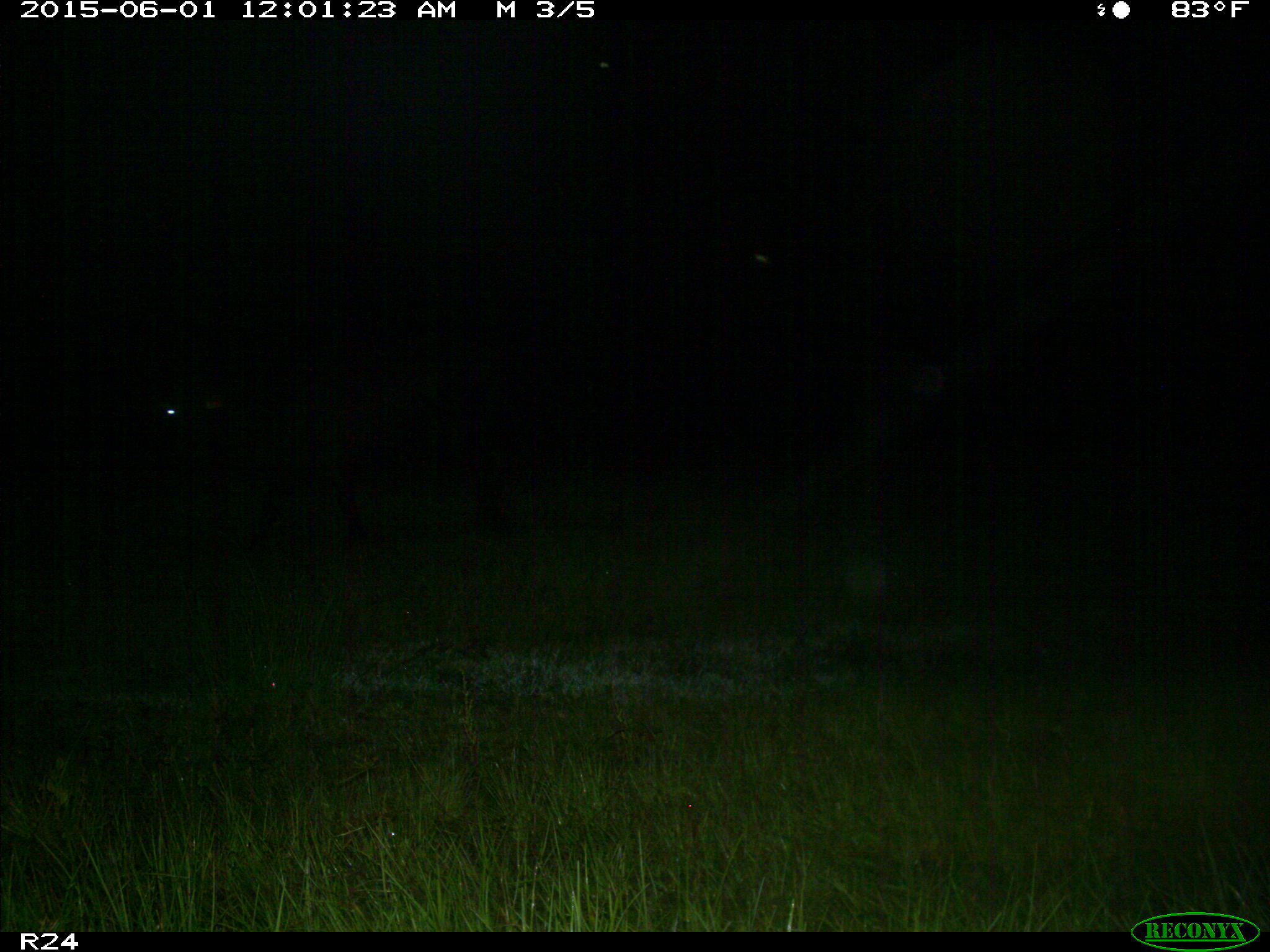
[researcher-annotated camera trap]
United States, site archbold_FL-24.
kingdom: Animalia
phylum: Chordata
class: Mammalia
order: Artiodactyla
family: Bovidae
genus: Bos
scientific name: Bos taurus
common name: domestic cow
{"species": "Bos taurus (domestic cow)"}